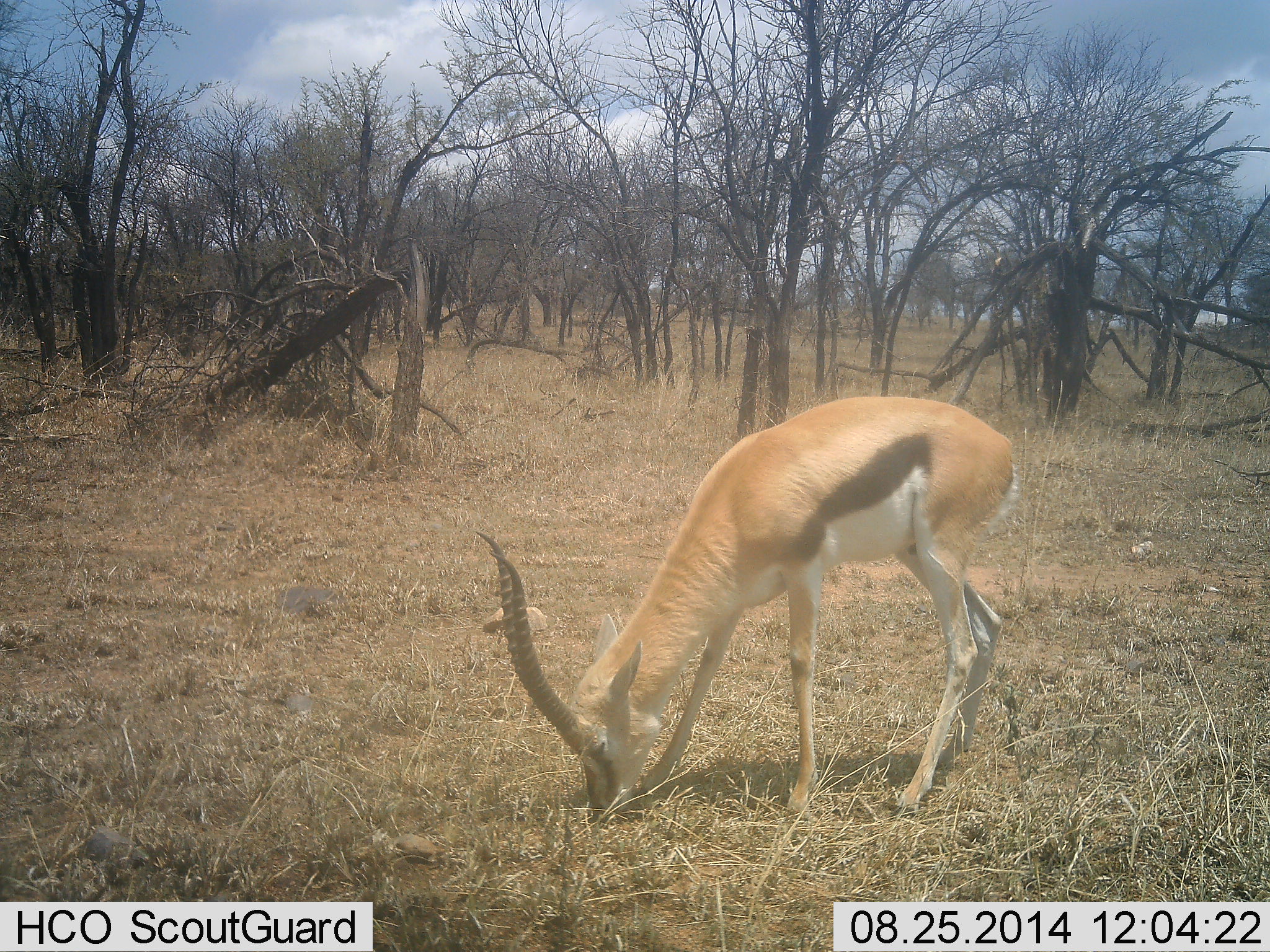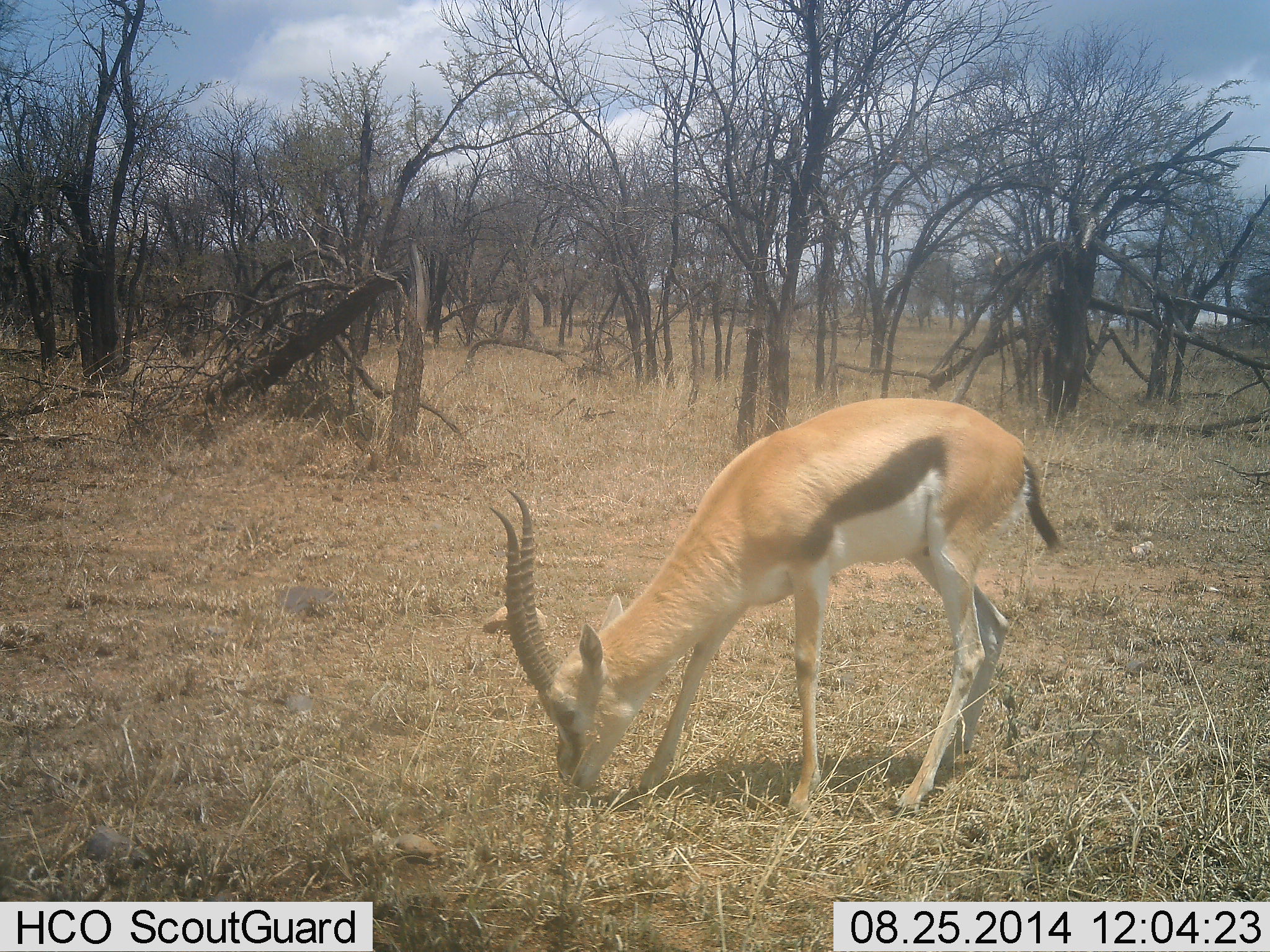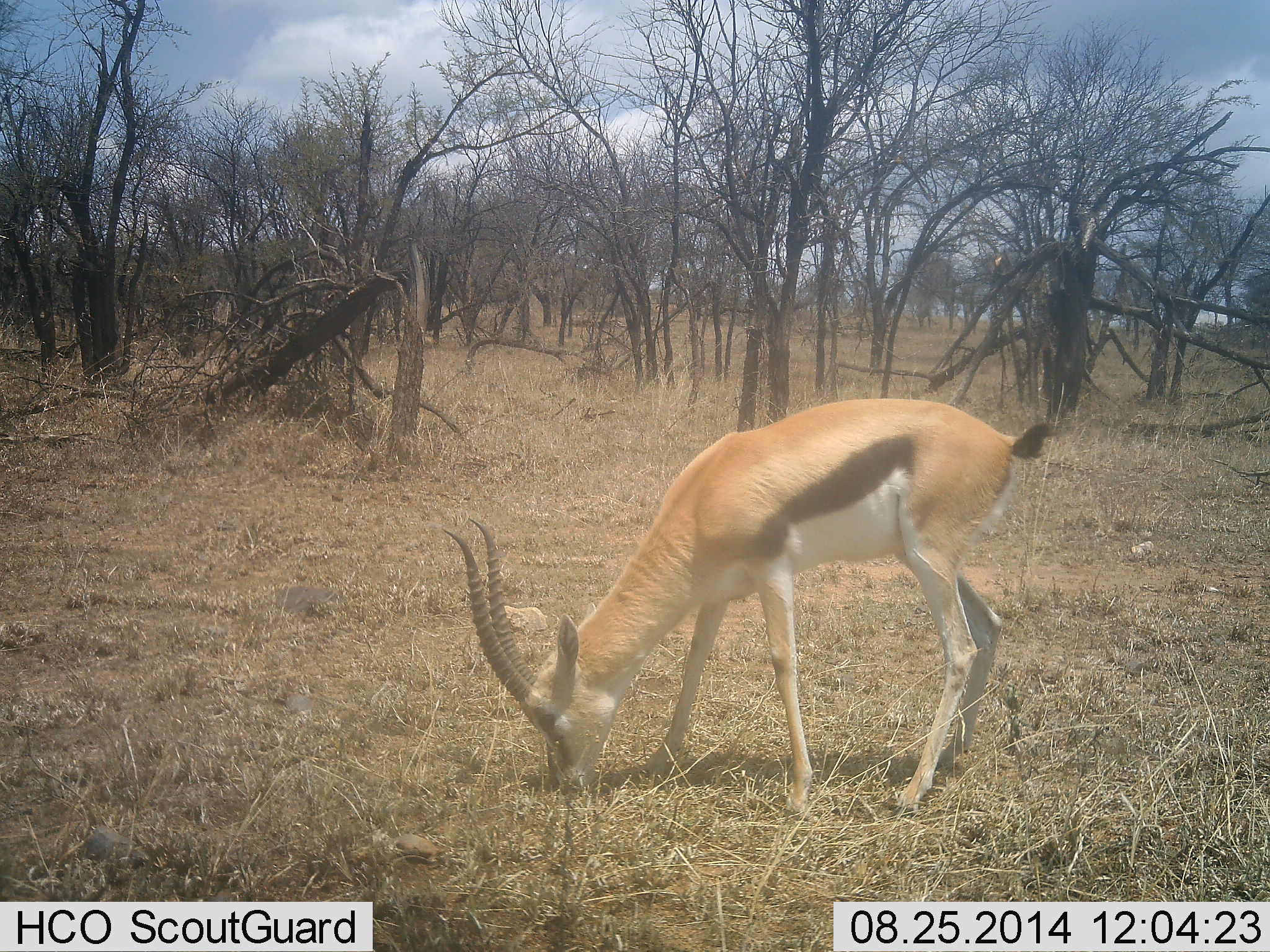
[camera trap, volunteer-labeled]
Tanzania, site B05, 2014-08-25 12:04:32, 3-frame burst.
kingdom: Animalia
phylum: Chordata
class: Mammalia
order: Artiodactyla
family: Bovidae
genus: Eudorcas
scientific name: Eudorcas thomsonii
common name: thomson's gazelle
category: gazellethomsons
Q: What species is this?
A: Gazellethomsons (thomson's gazelle) (Eudorcas thomsonii).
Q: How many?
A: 1.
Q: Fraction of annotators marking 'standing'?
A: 40%.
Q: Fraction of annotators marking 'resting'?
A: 0%.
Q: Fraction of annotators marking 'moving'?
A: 0%.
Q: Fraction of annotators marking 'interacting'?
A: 10%.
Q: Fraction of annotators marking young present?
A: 0%.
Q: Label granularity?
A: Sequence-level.